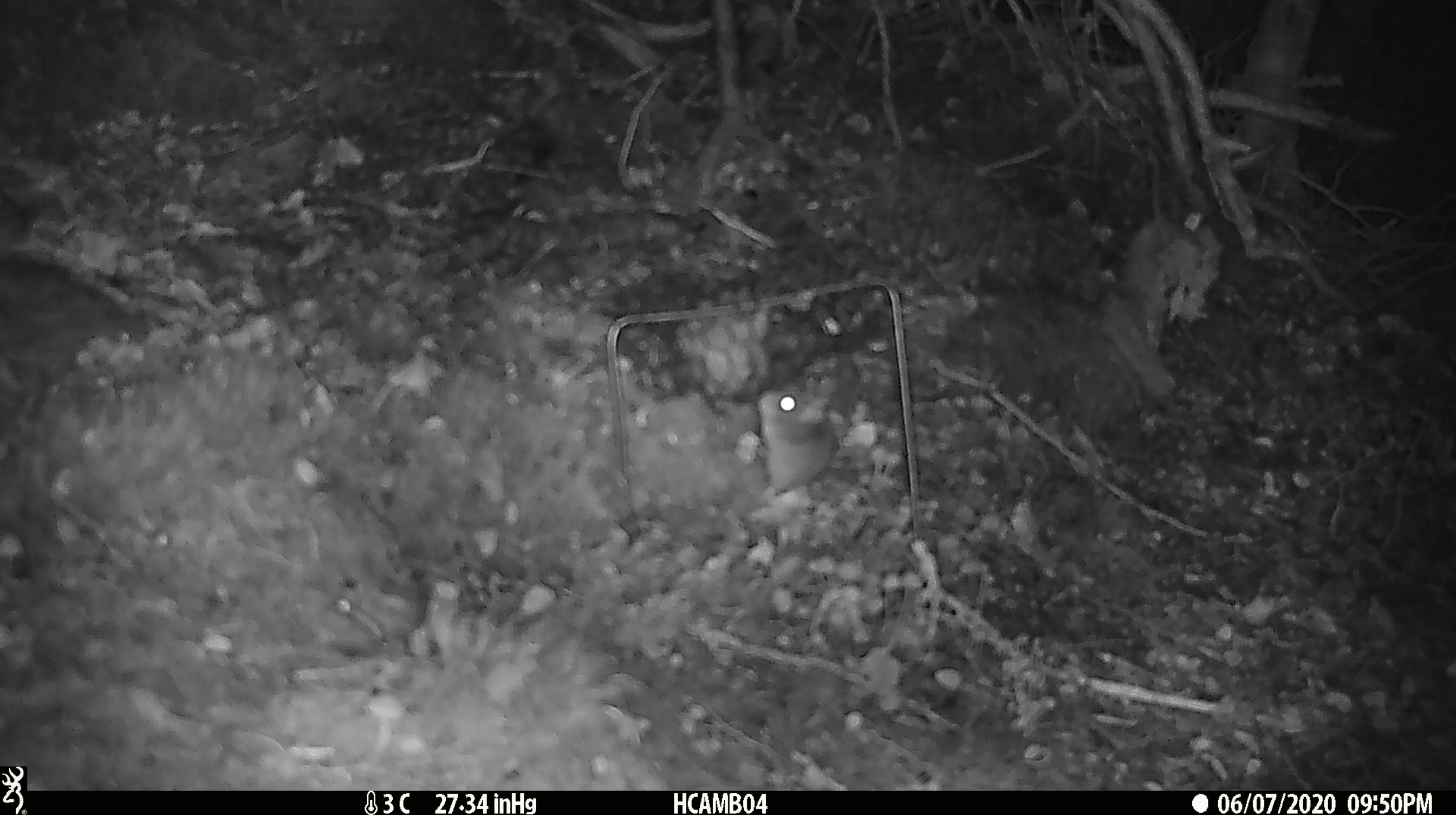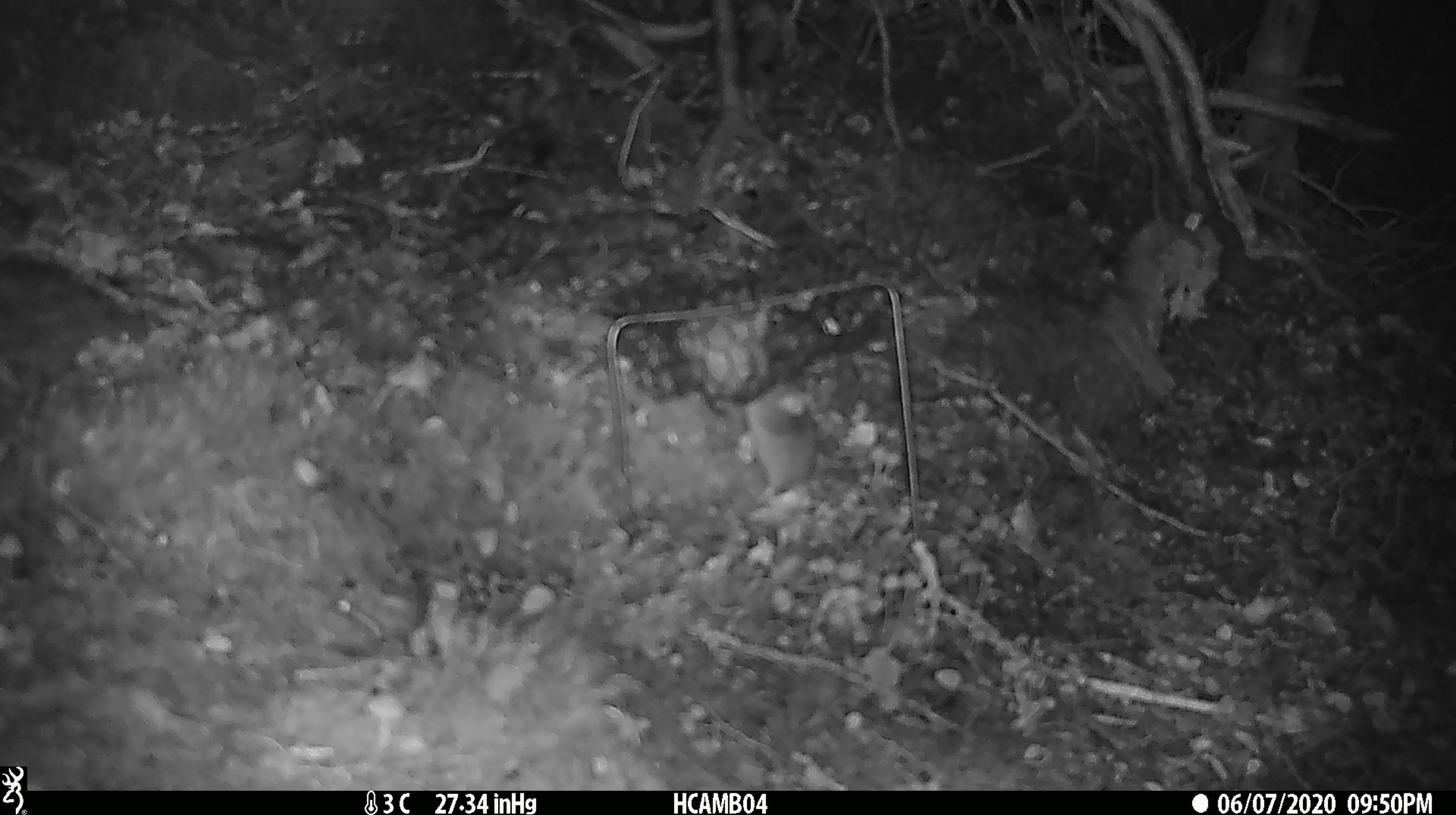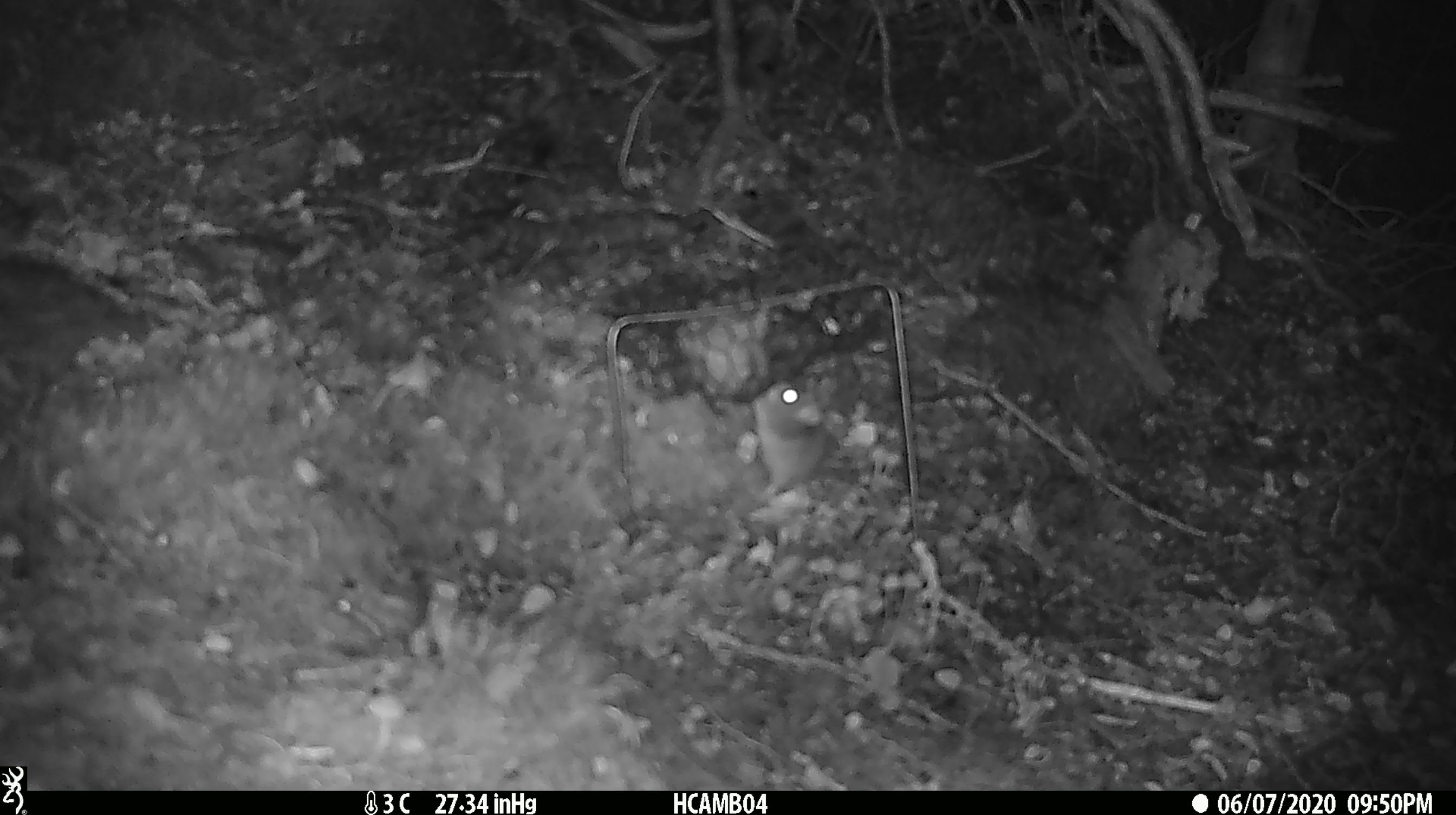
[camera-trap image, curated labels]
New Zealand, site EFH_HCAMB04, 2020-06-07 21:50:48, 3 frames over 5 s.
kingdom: Animalia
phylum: Chordata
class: Mammalia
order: Rodentia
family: Muridae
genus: Mus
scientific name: Mus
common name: mouse